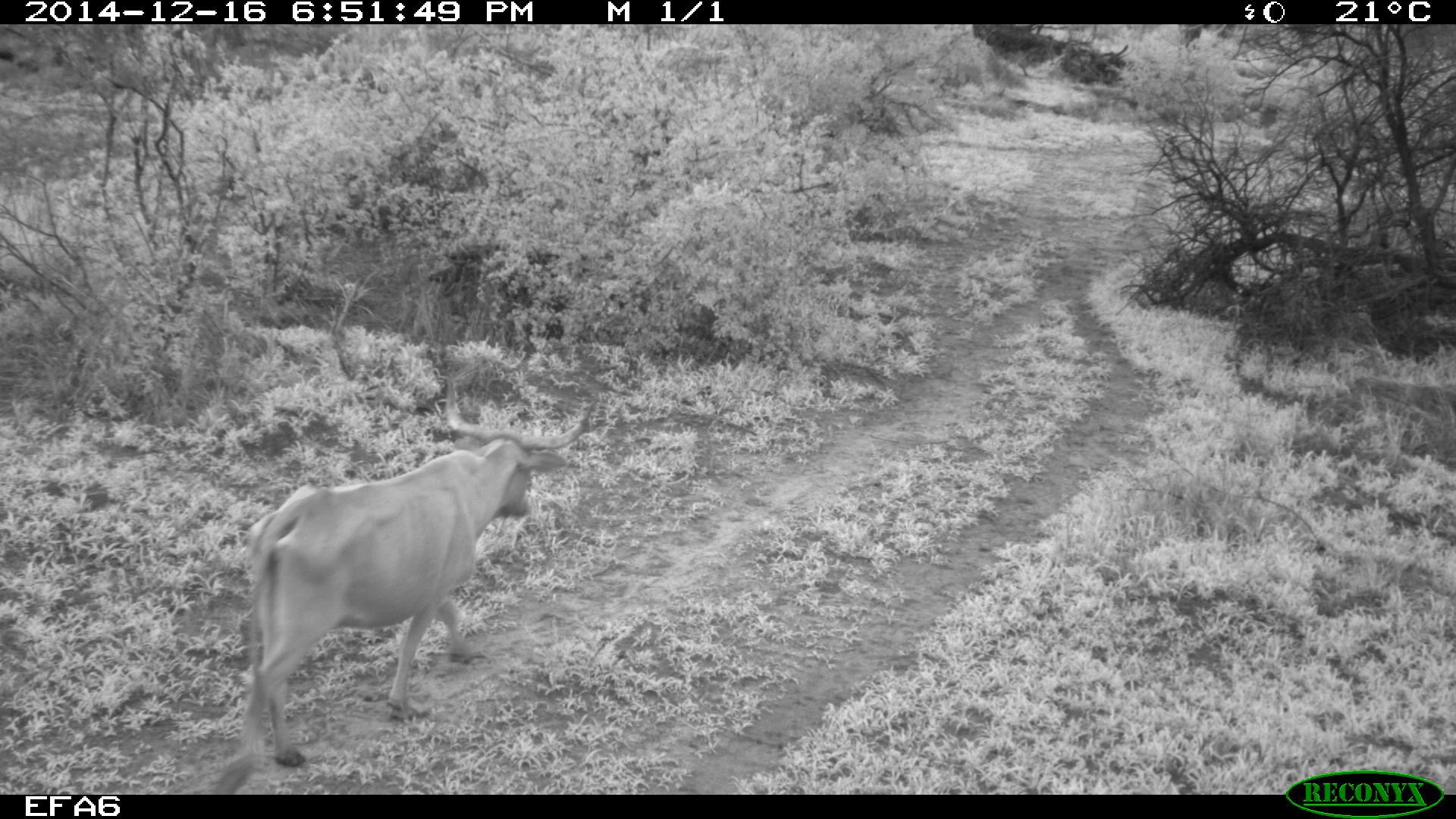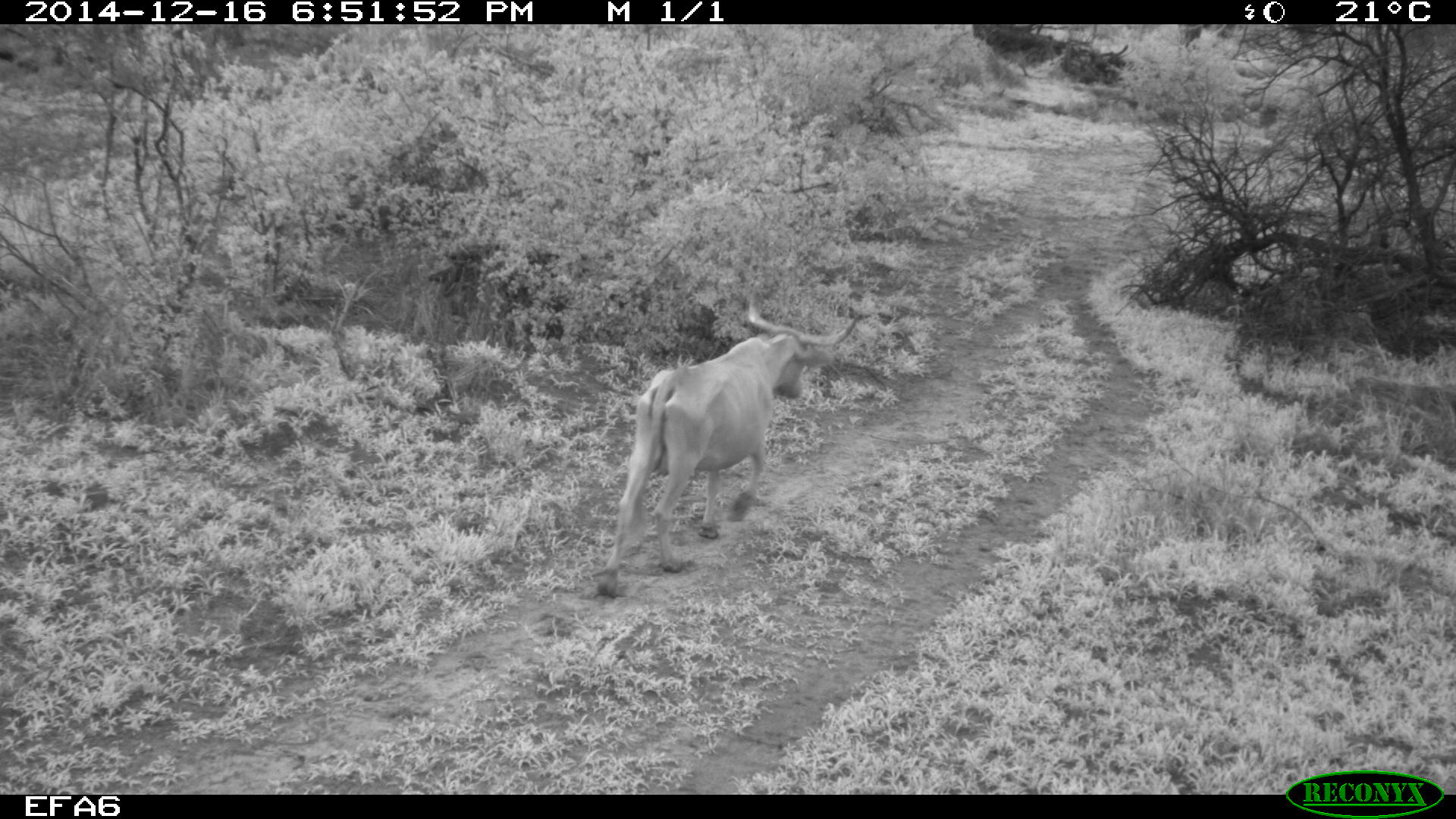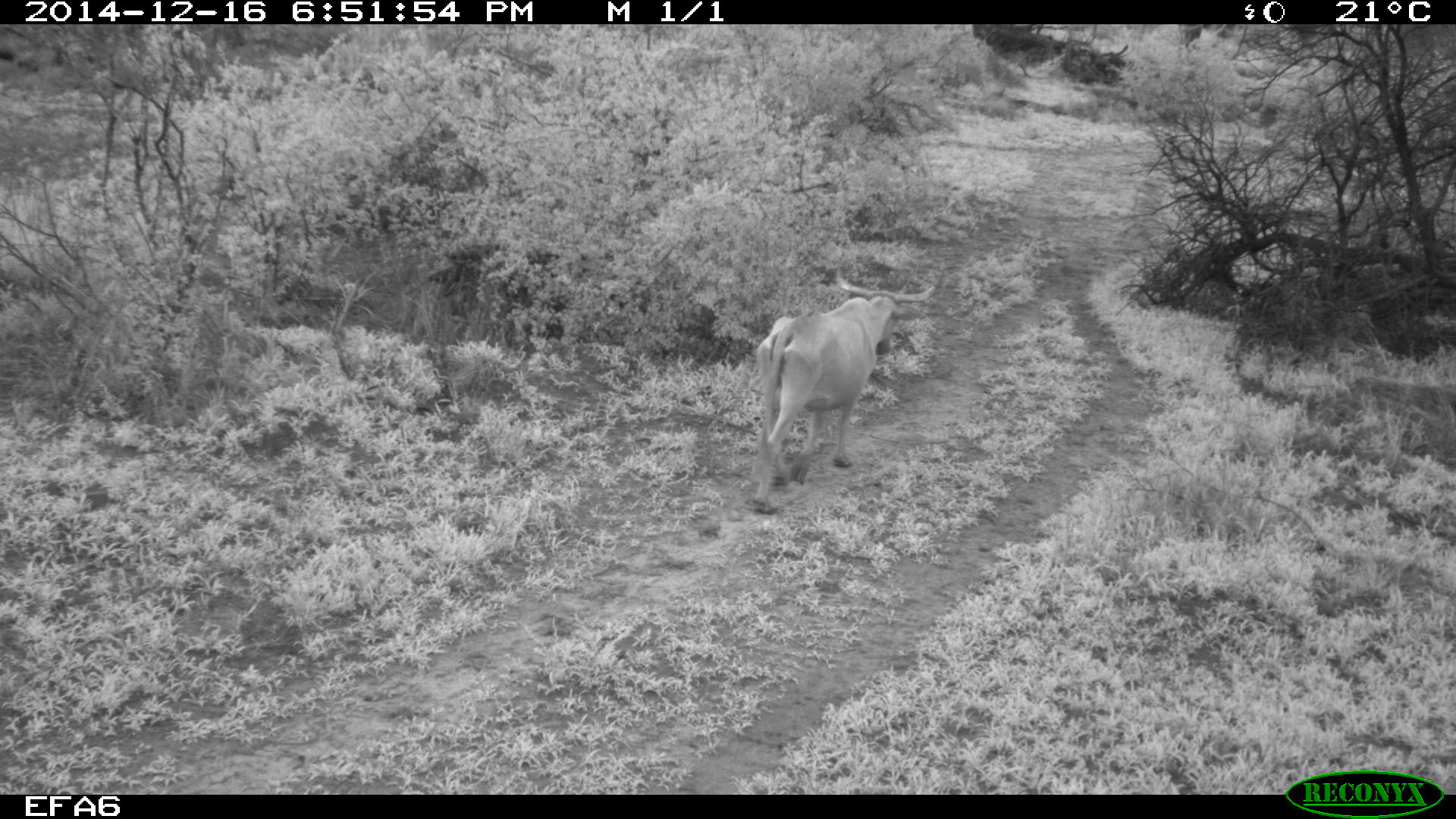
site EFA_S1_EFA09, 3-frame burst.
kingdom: Animalia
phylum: Chordata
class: Mammalia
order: Artiodactyla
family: Bovidae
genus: Bos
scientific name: Bos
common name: cattle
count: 1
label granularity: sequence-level